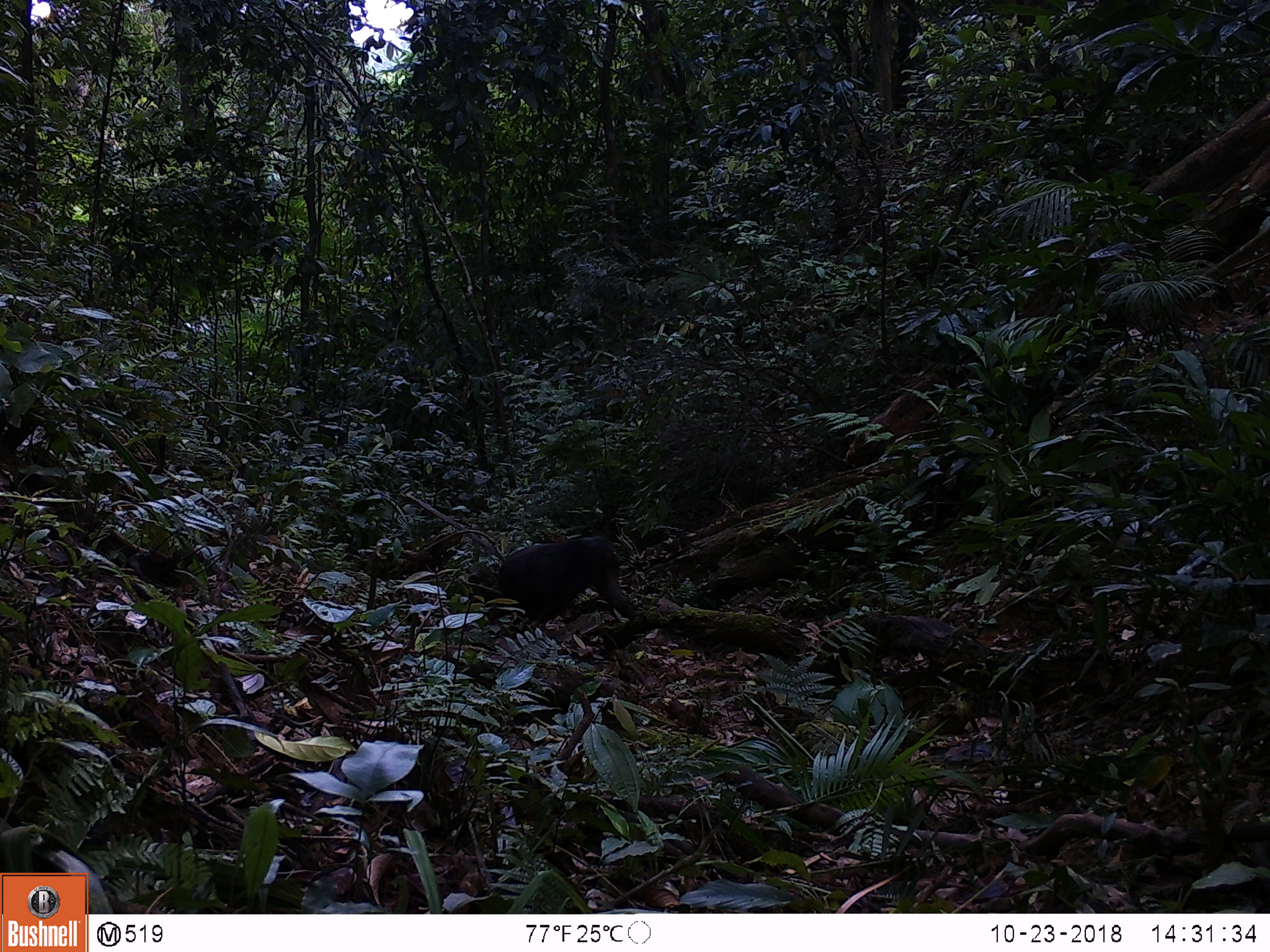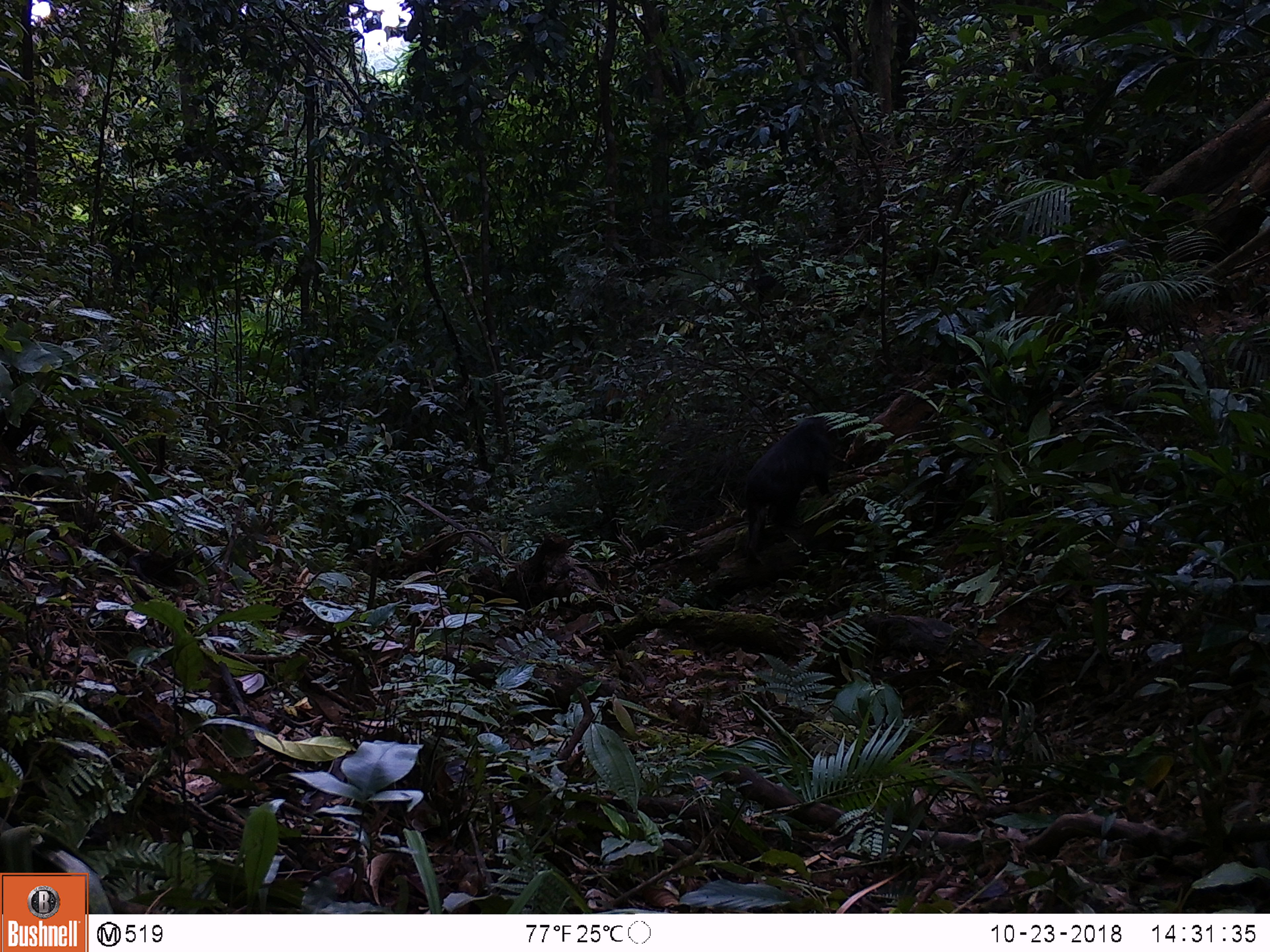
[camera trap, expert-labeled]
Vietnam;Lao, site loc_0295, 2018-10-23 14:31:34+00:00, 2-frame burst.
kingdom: Animalia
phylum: Chordata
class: Mammalia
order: Primates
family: Cercopithecidae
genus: Macaca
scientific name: Macaca arctoides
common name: stump-tailed macaque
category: stump tailed macaque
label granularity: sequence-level